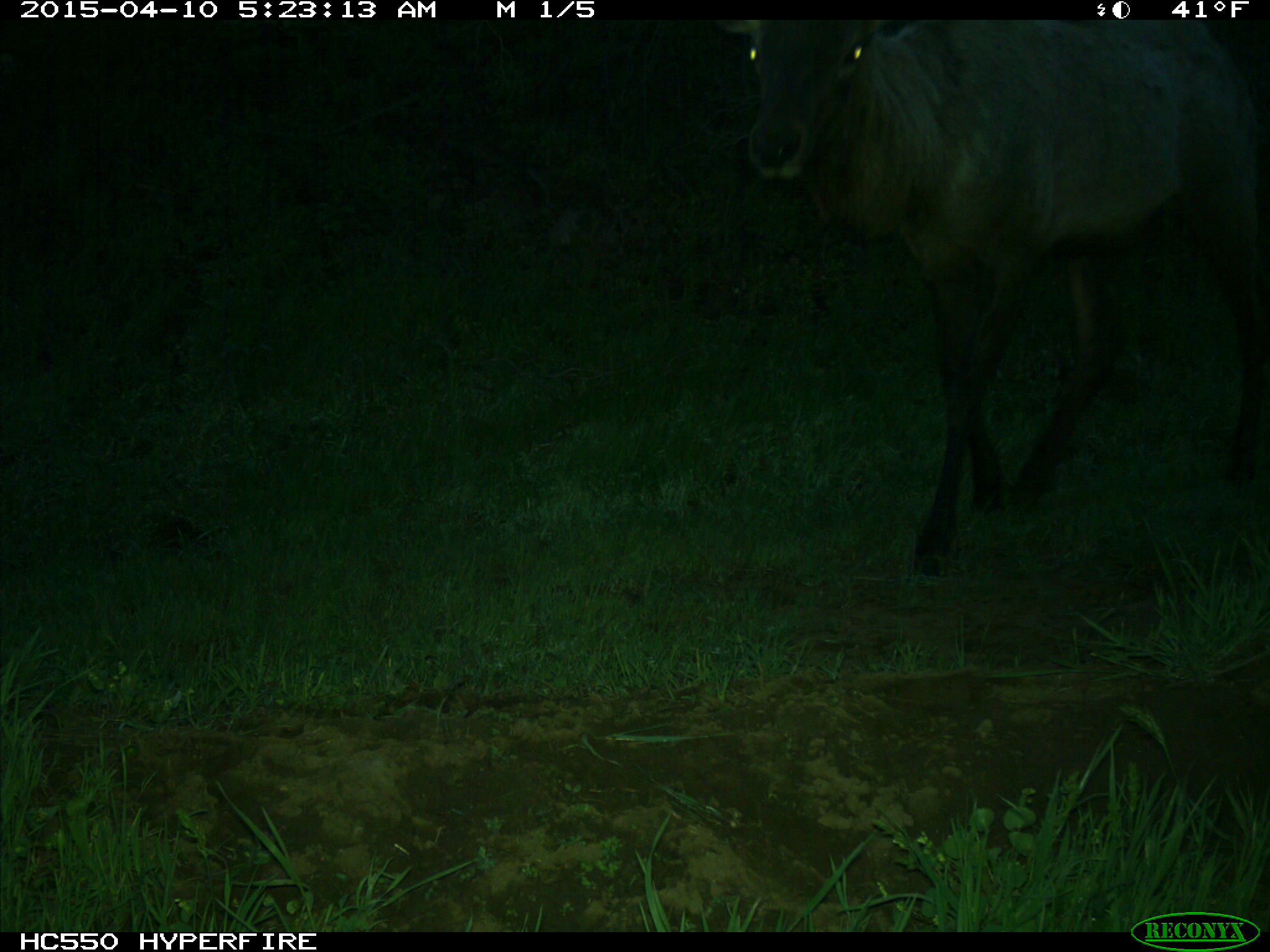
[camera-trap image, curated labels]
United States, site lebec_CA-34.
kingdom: Animalia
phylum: Chordata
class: Mammalia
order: Artiodactyla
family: Cervidae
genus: Cervus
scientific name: Cervus canadensis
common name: elk